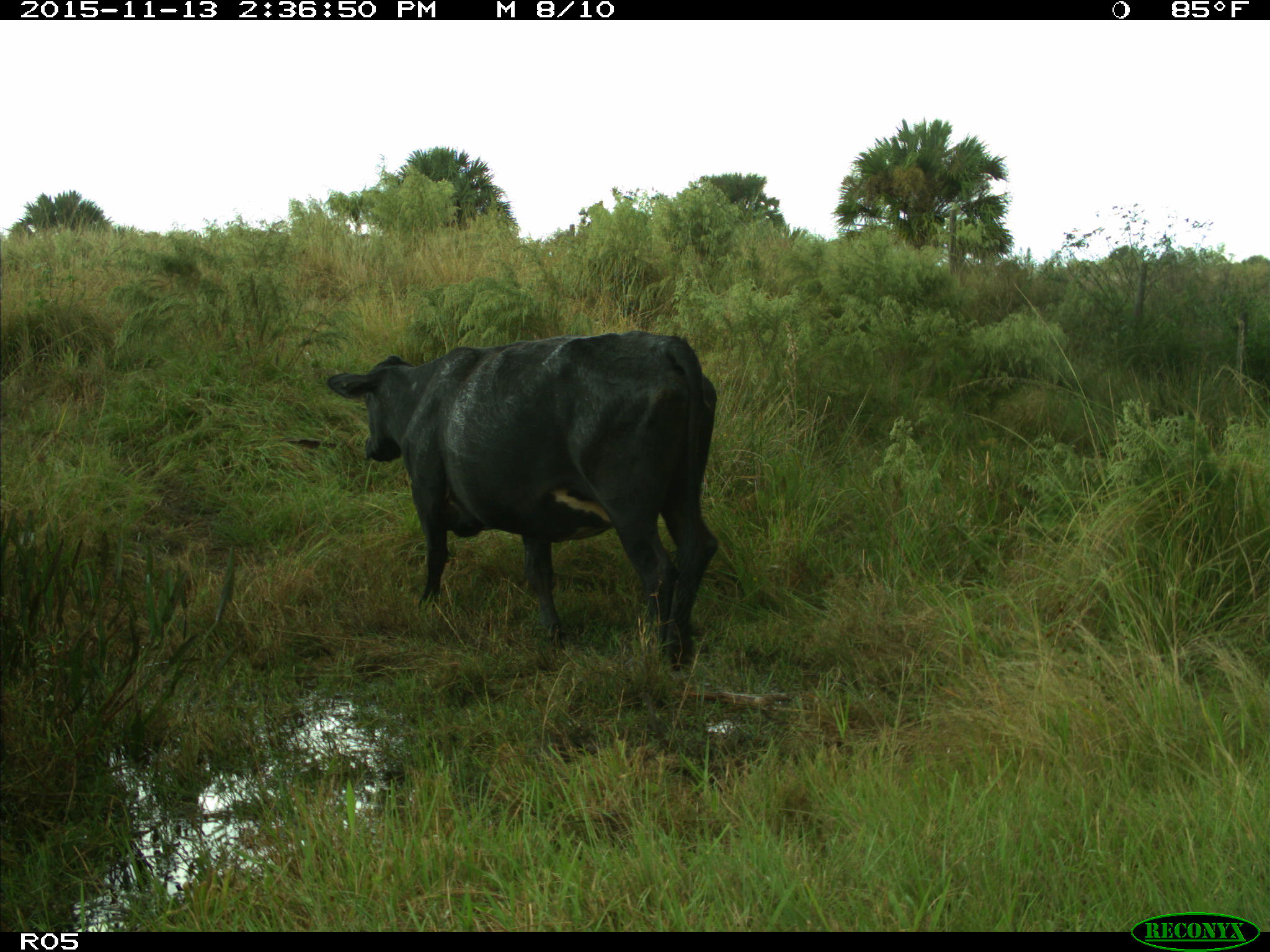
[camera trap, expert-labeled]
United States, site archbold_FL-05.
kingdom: Animalia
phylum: Chordata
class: Mammalia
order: Artiodactyla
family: Bovidae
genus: Bos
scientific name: Bos taurus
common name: domestic cow